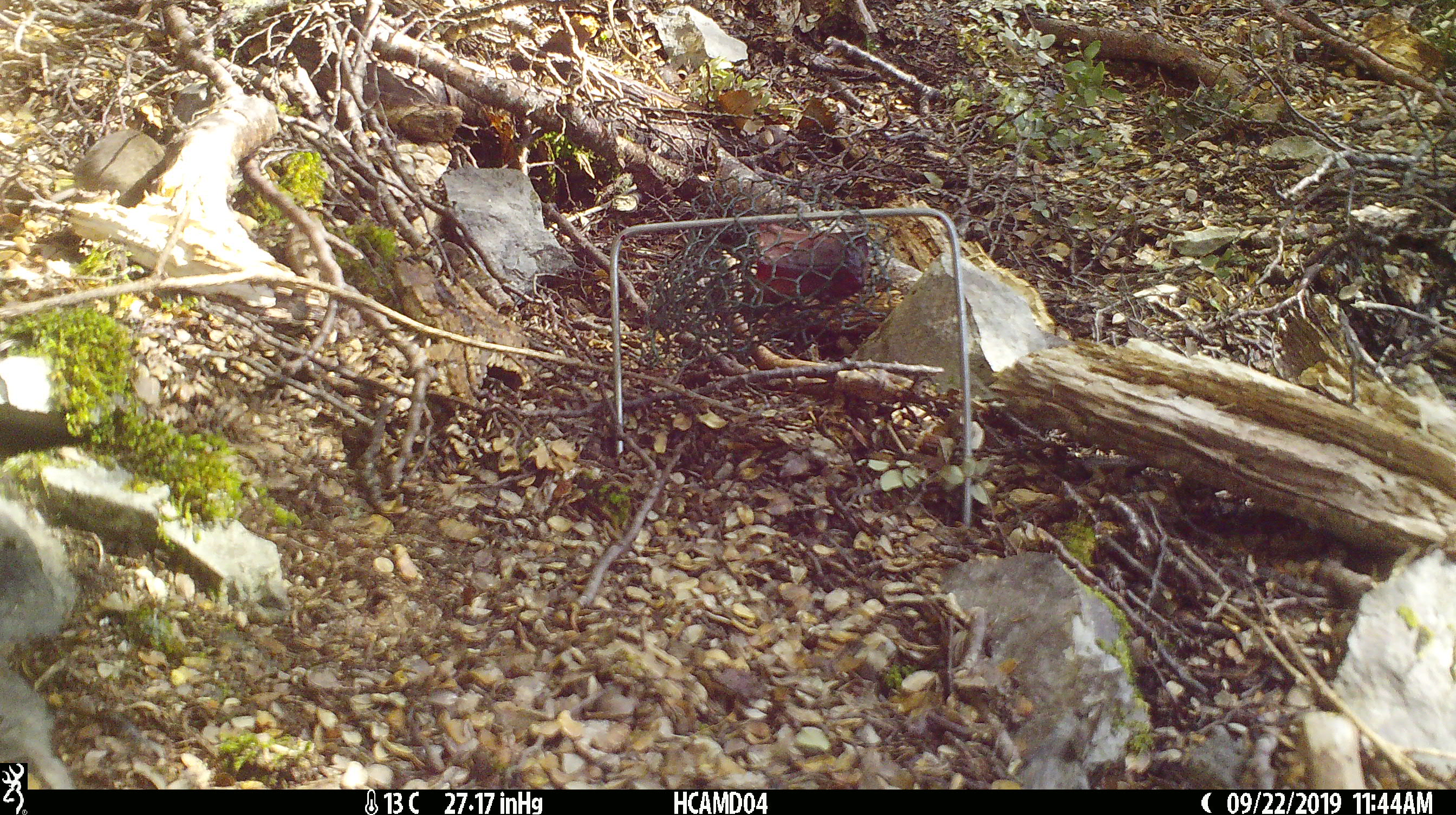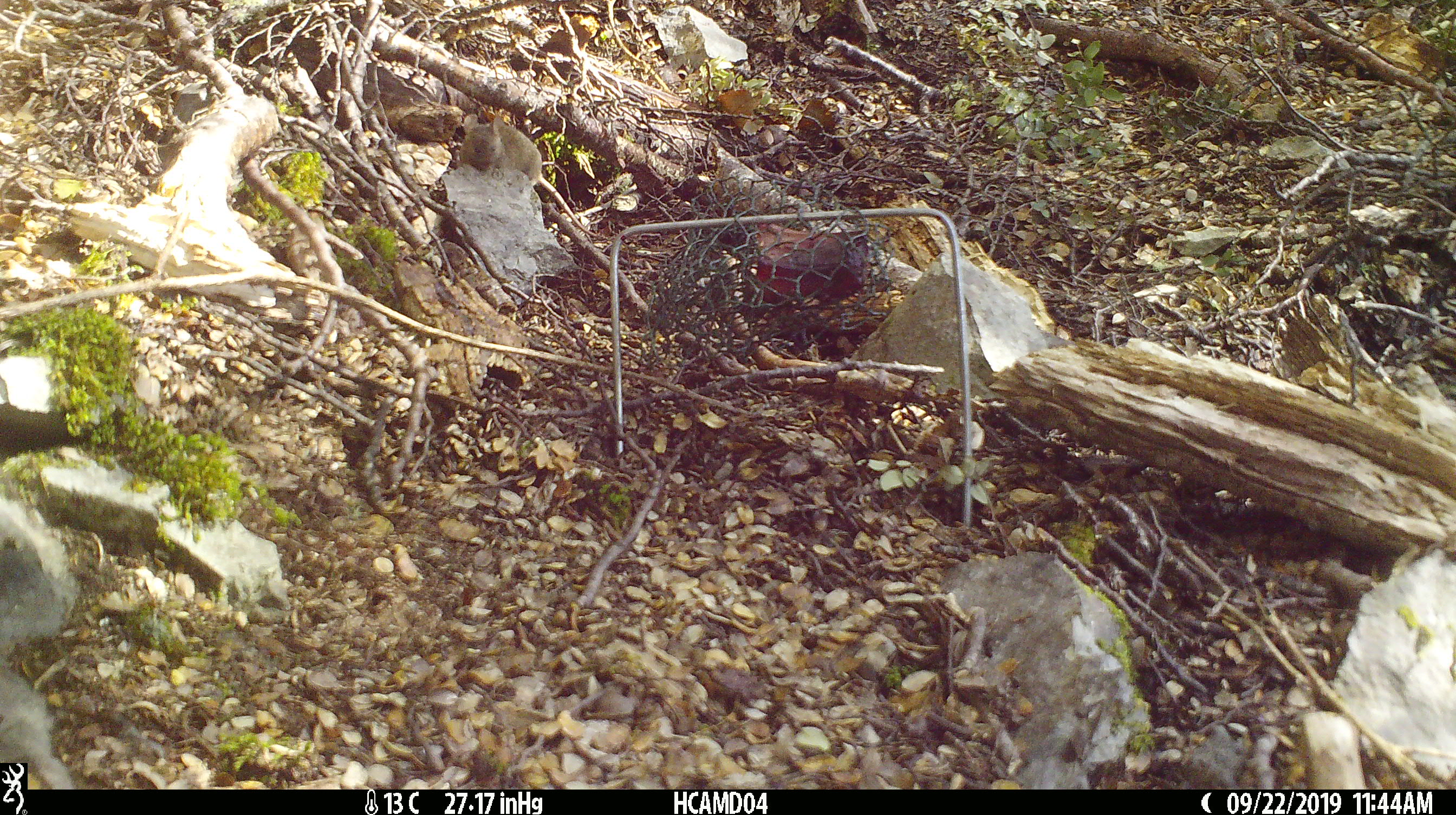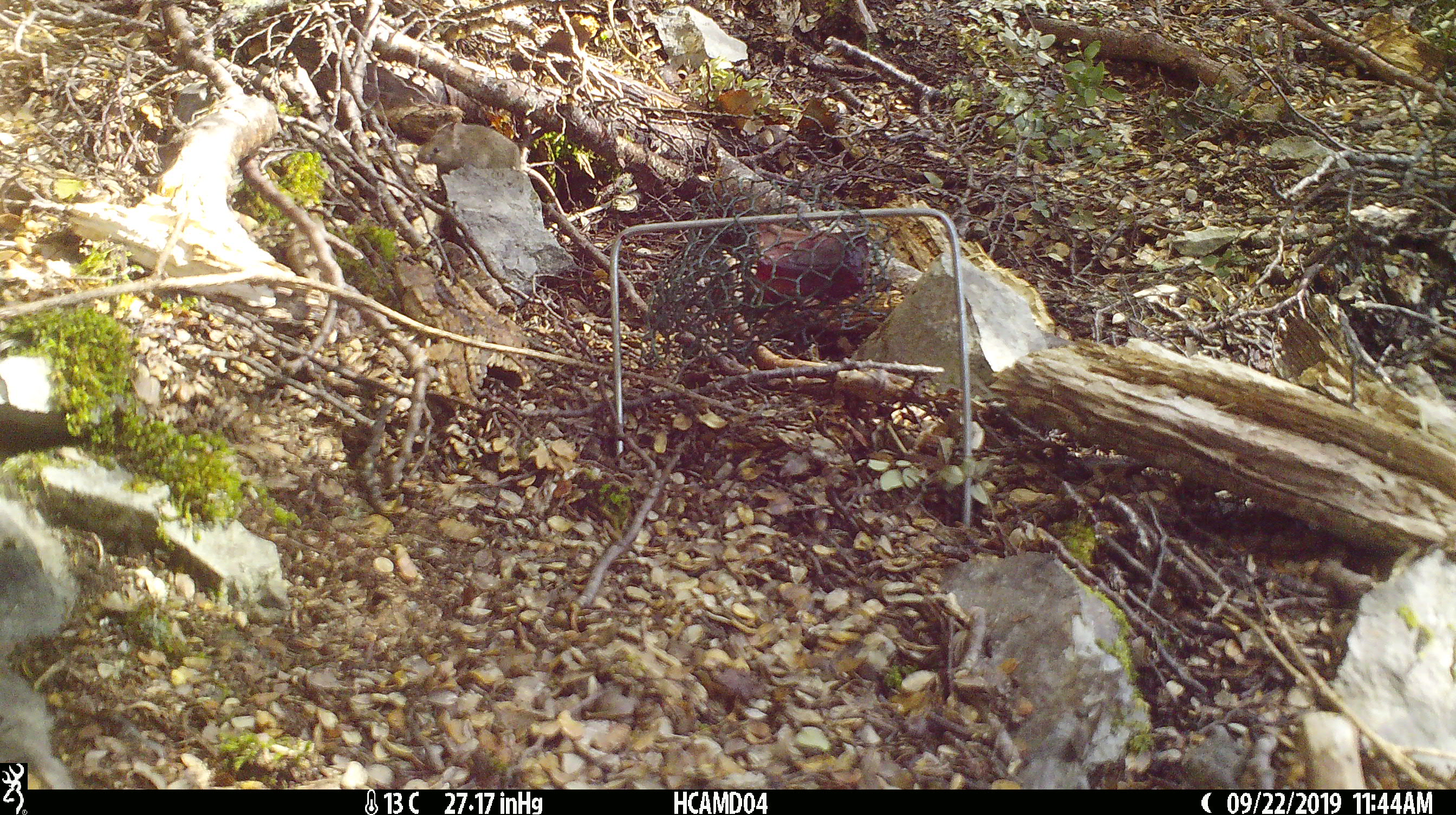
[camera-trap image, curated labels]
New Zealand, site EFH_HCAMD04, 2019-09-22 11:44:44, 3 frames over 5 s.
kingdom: Animalia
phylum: Chordata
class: Mammalia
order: Rodentia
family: Muridae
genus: Mus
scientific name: Mus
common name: mouse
Mouse (Mus).